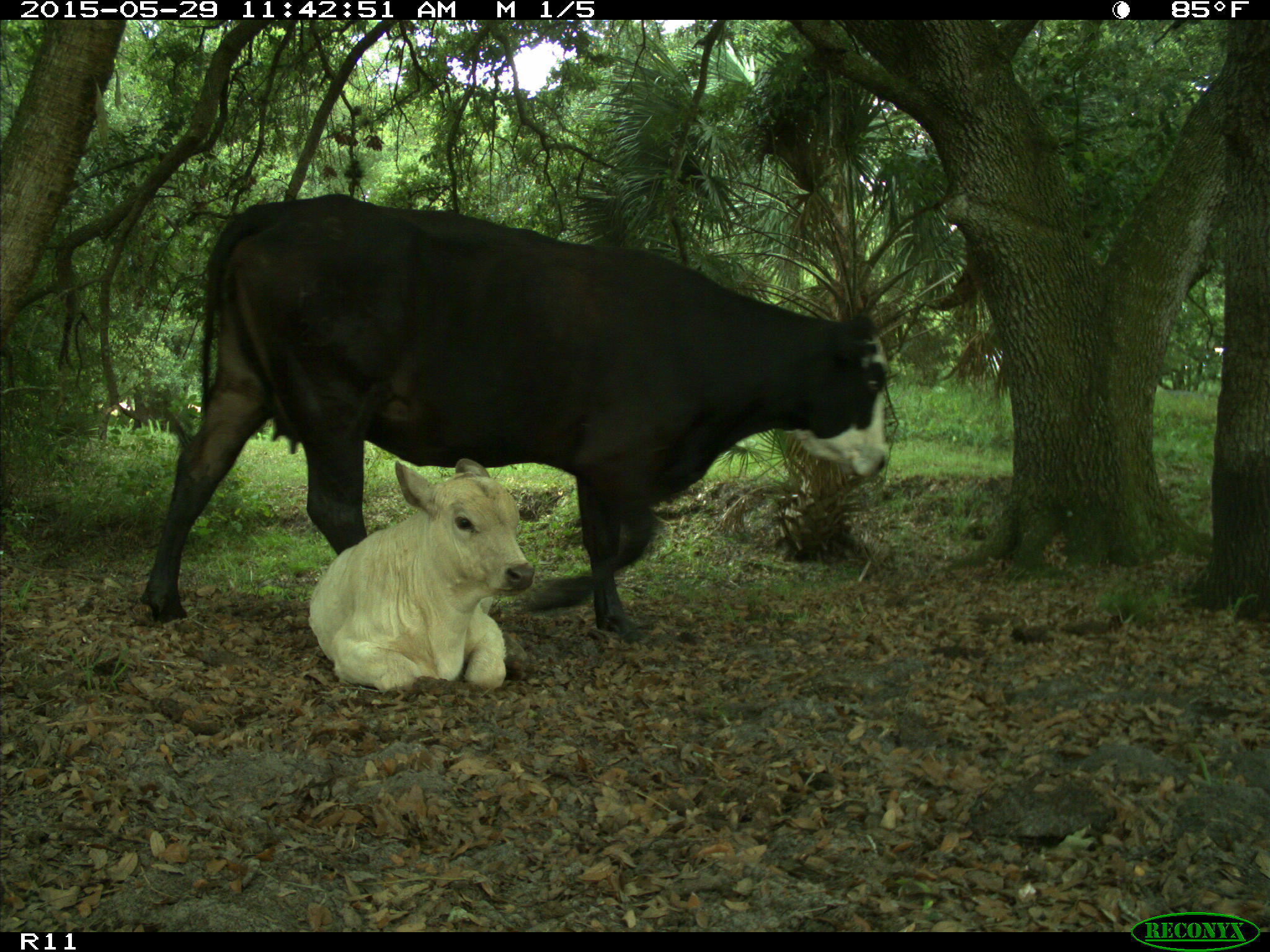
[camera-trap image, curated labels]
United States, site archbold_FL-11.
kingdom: Animalia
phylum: Chordata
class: Mammalia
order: Artiodactyla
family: Bovidae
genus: Bos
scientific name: Bos taurus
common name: domestic cow